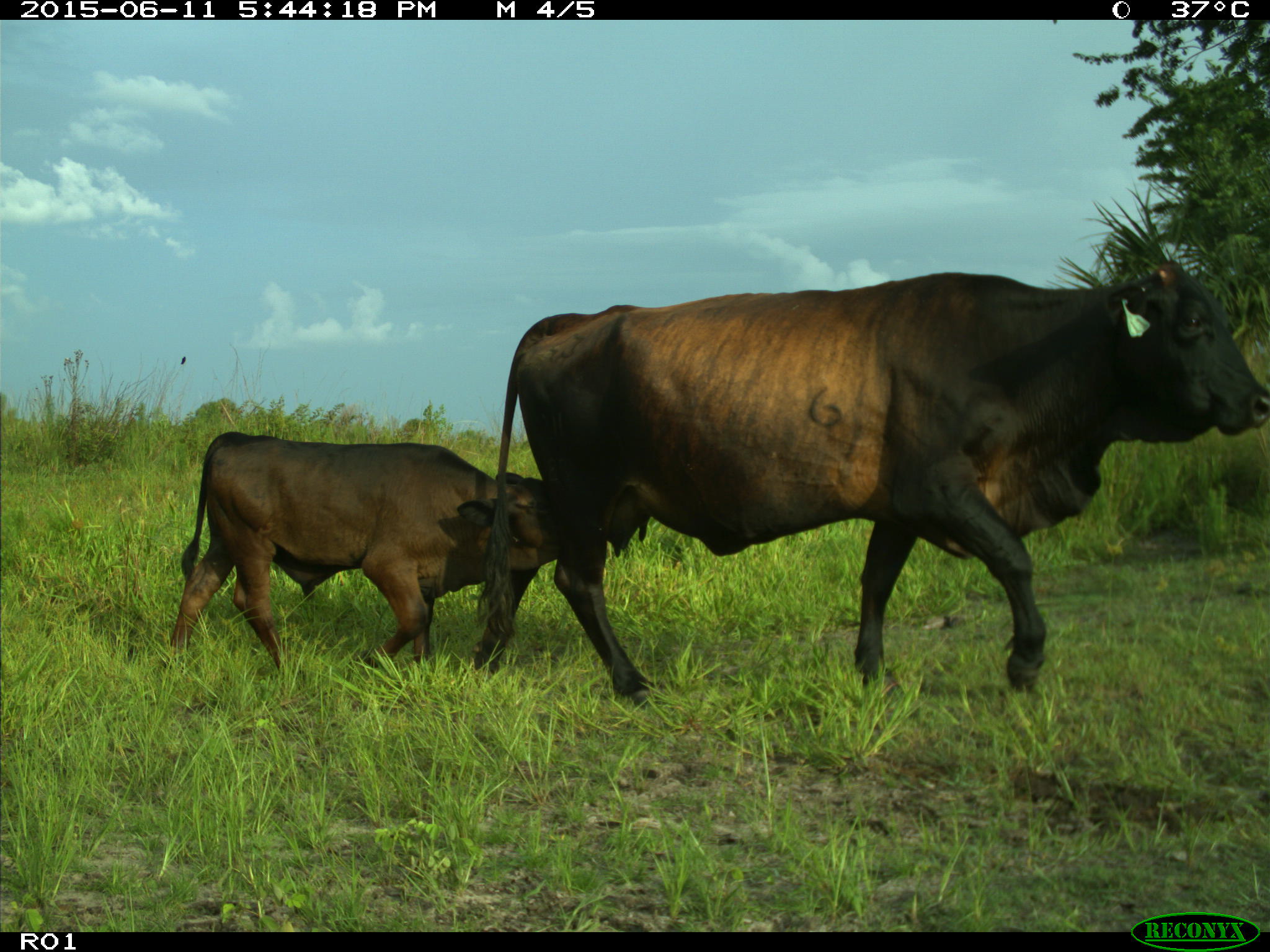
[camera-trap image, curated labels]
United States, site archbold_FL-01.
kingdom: Animalia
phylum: Chordata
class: Mammalia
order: Artiodactyla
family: Bovidae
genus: Bos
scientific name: Bos taurus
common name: domestic cow